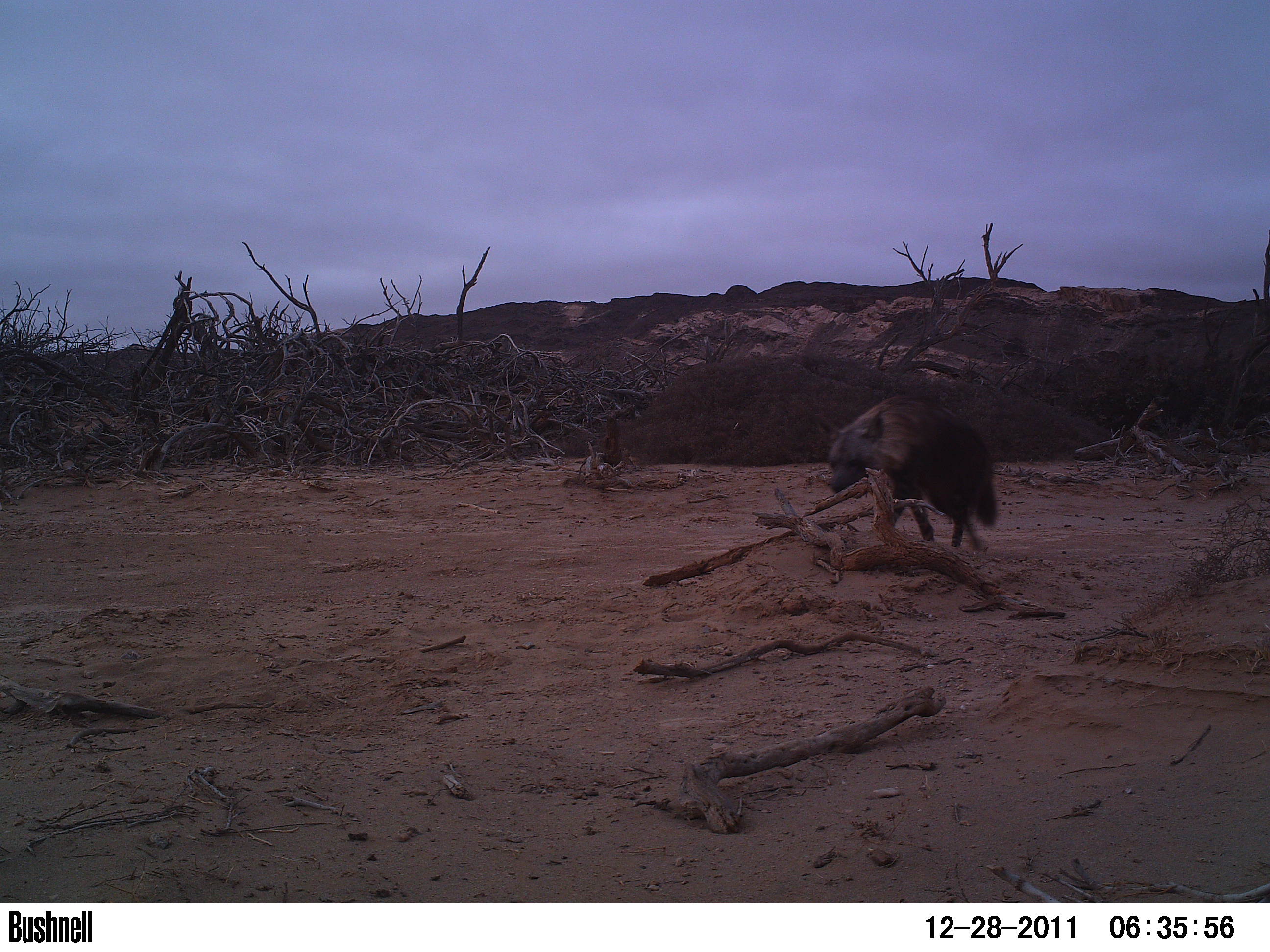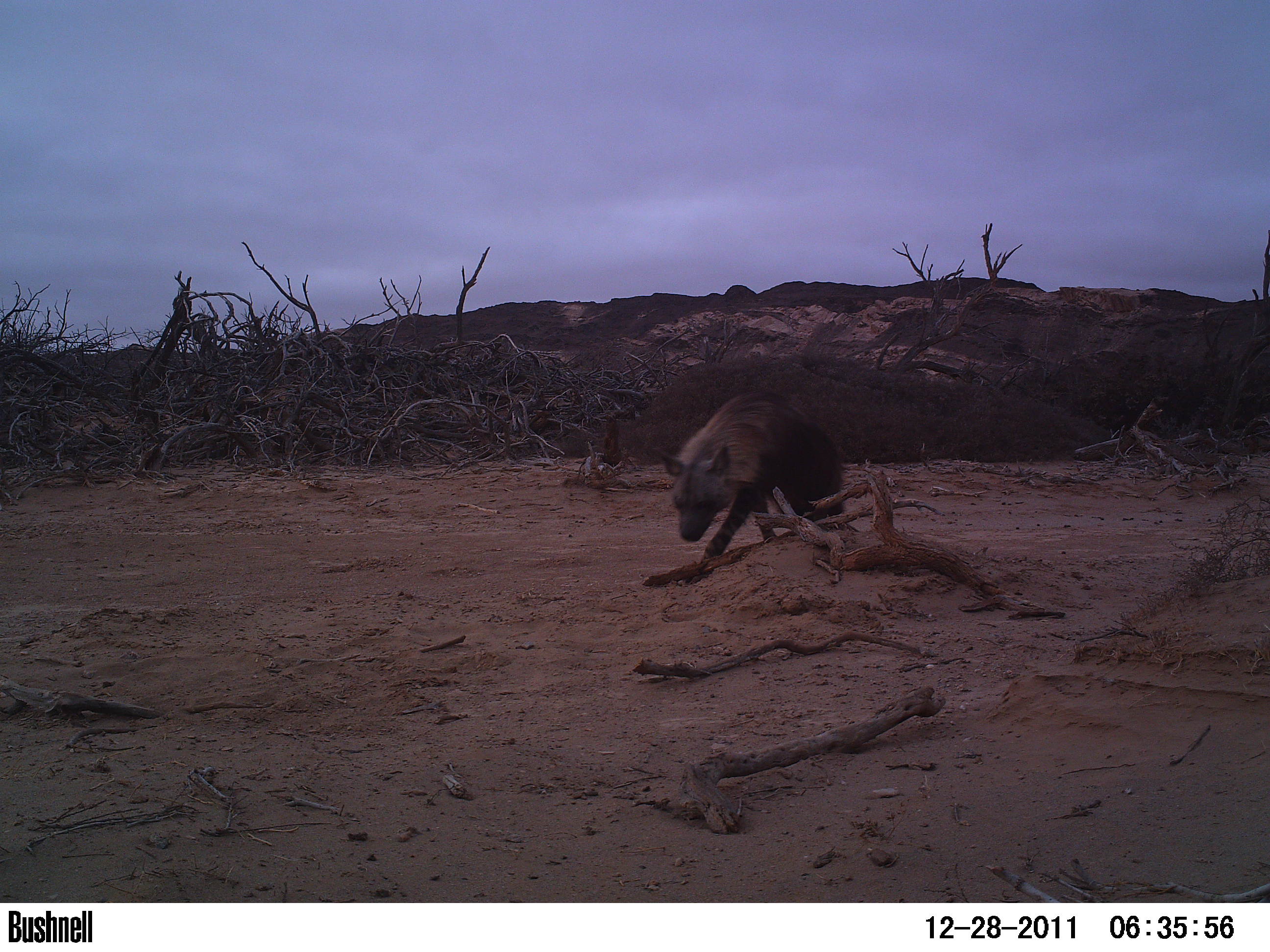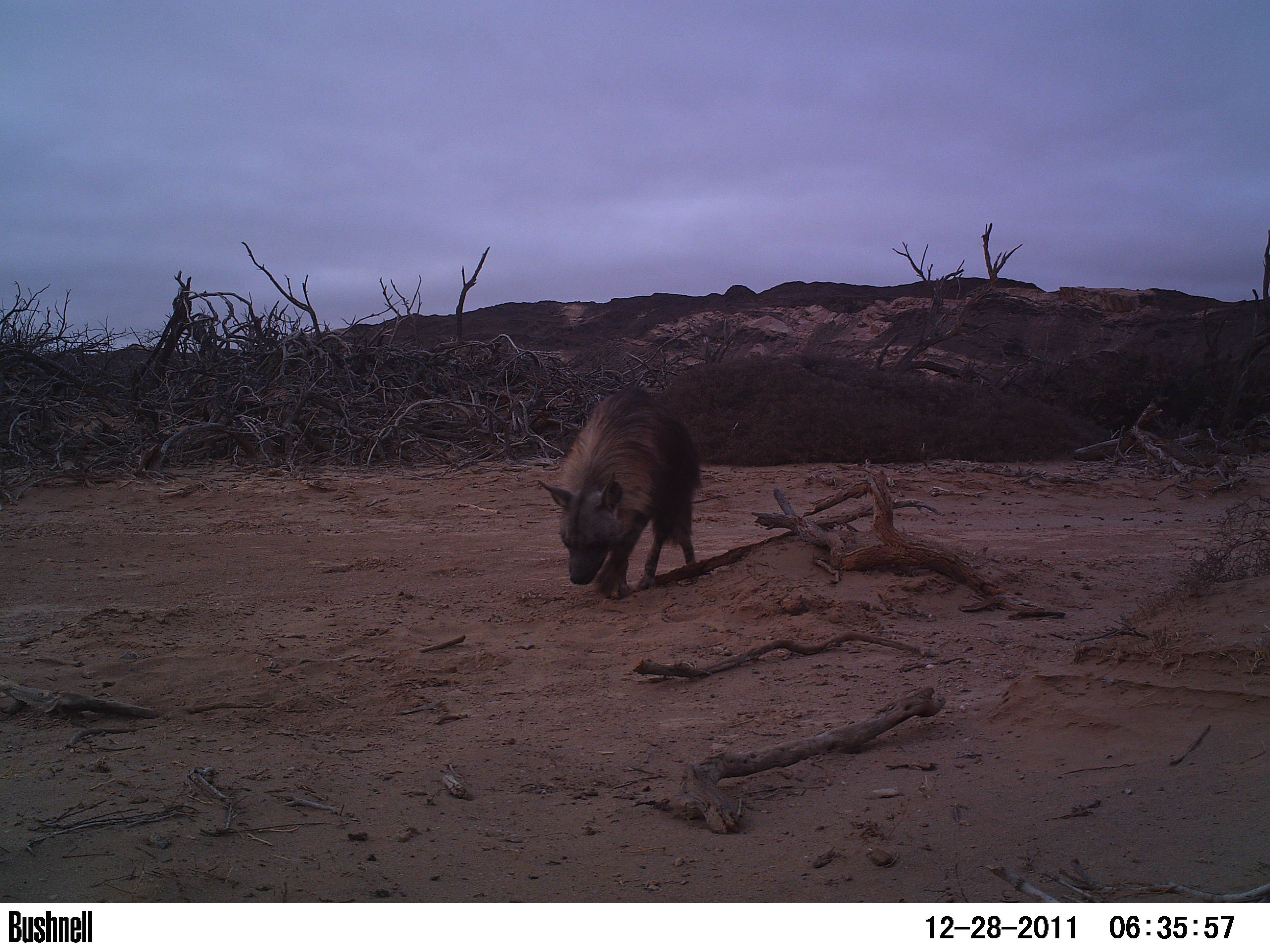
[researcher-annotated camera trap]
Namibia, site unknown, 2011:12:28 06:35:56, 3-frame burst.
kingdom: Animalia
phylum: Chordata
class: Mammalia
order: Carnivora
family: Hyaenidae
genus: Parahyaena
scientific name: Parahyaena brunnea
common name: brown hyena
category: hyaena brunnea